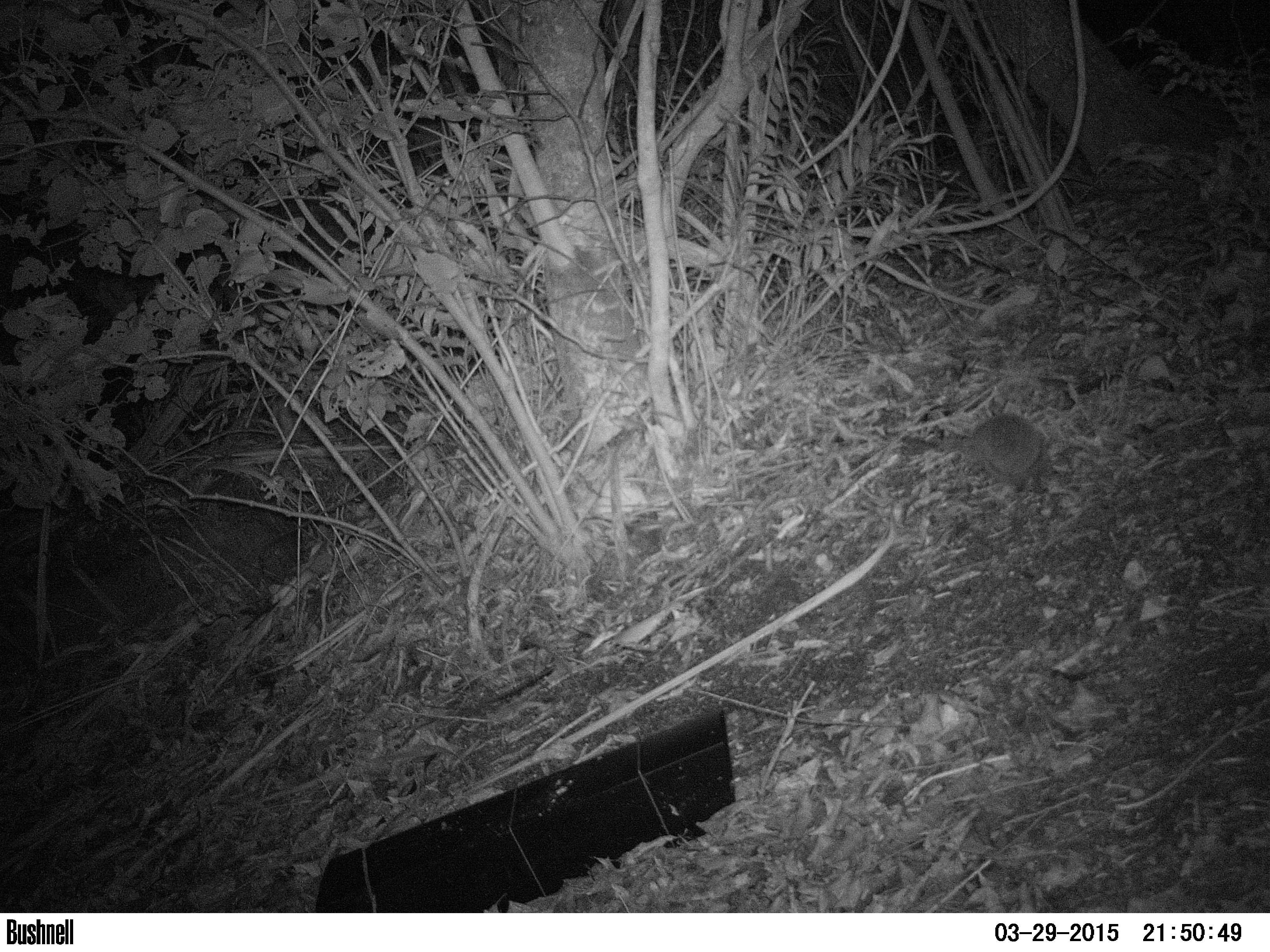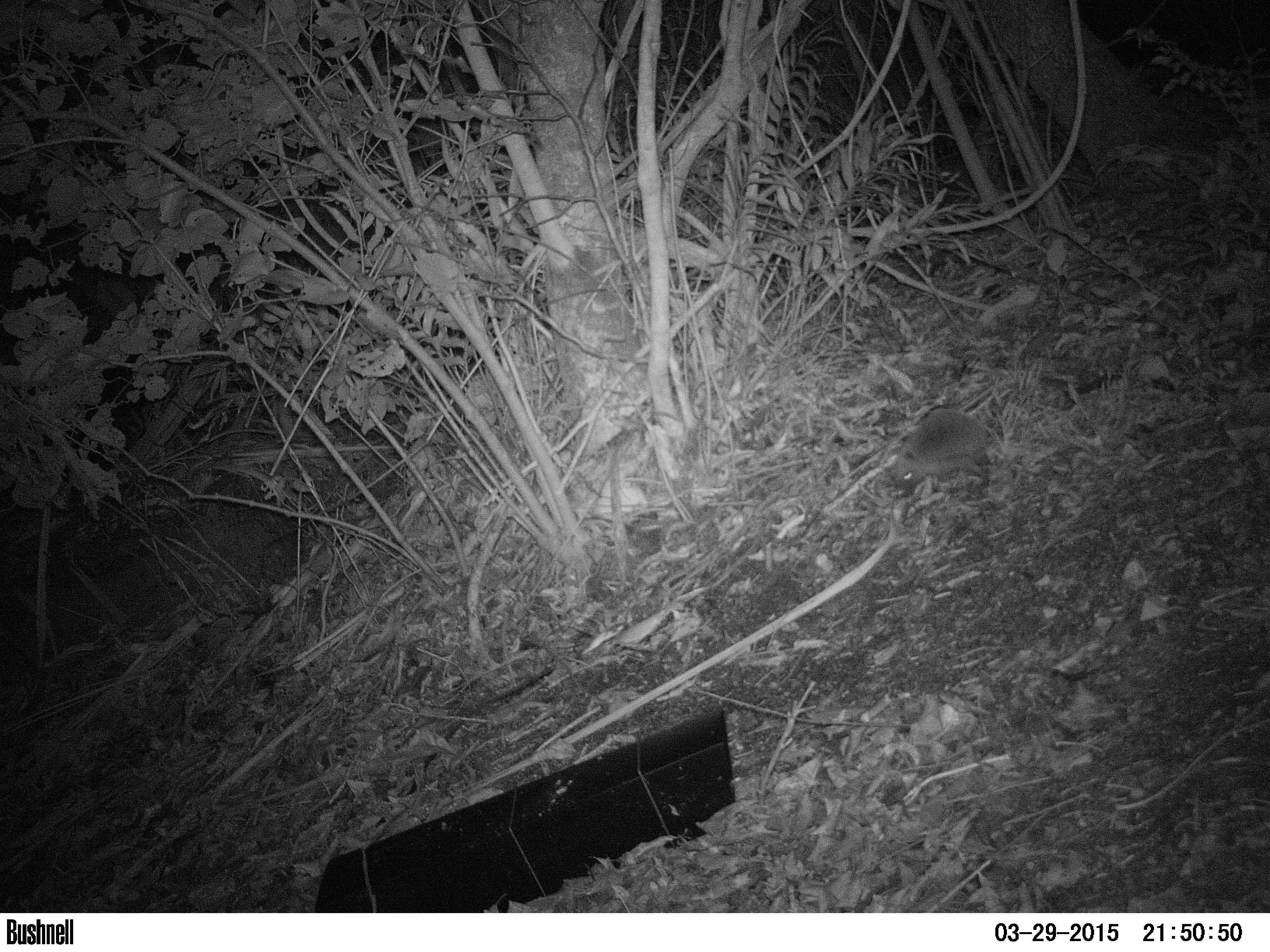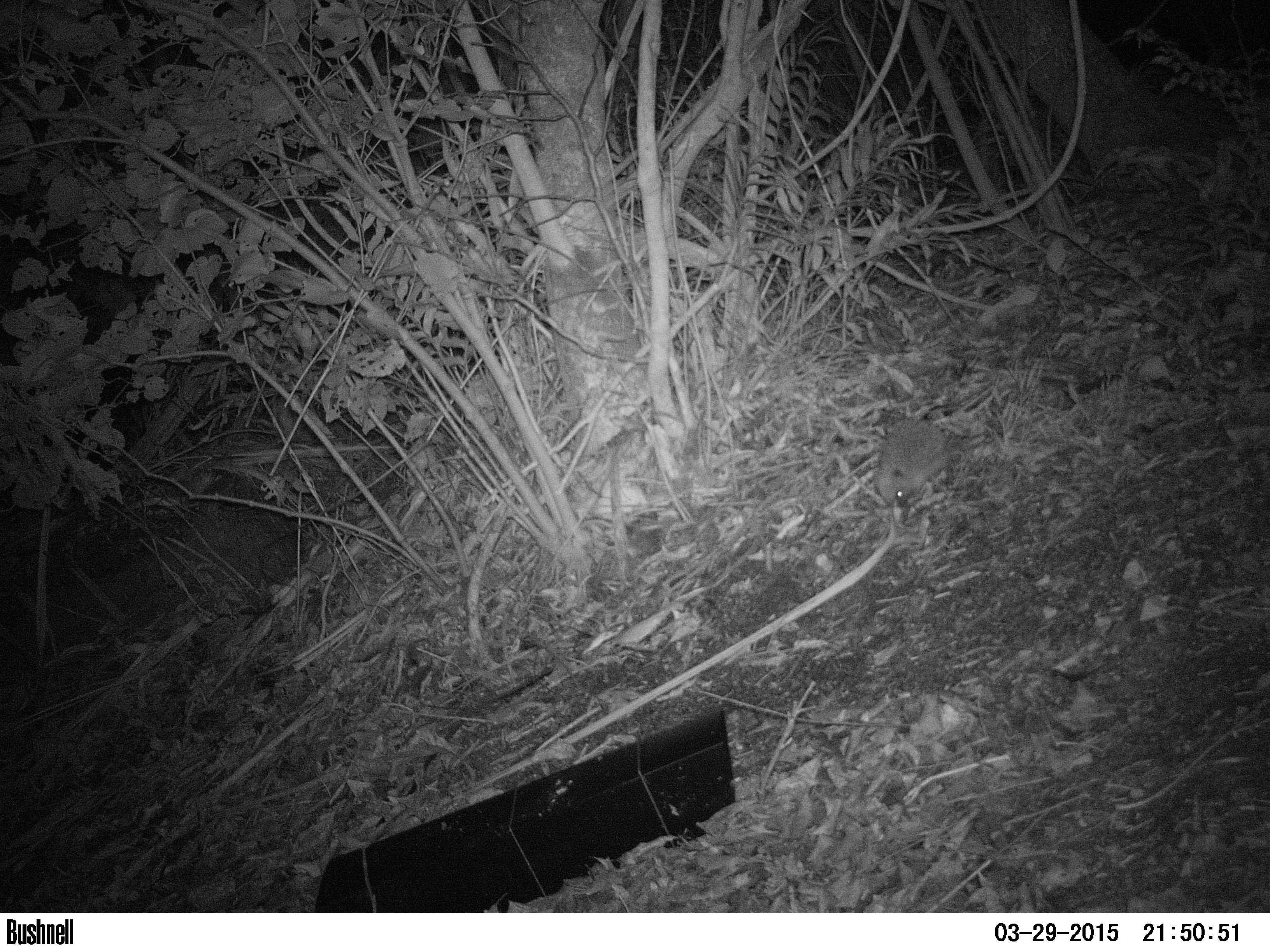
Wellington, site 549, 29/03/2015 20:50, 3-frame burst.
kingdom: Animalia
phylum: Chordata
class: Mammalia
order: Eulipotyphla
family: Erinaceidae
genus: Erinaceus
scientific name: Erinaceus europaeus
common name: hedgehog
Hedgehog (Erinaceus europaeus).